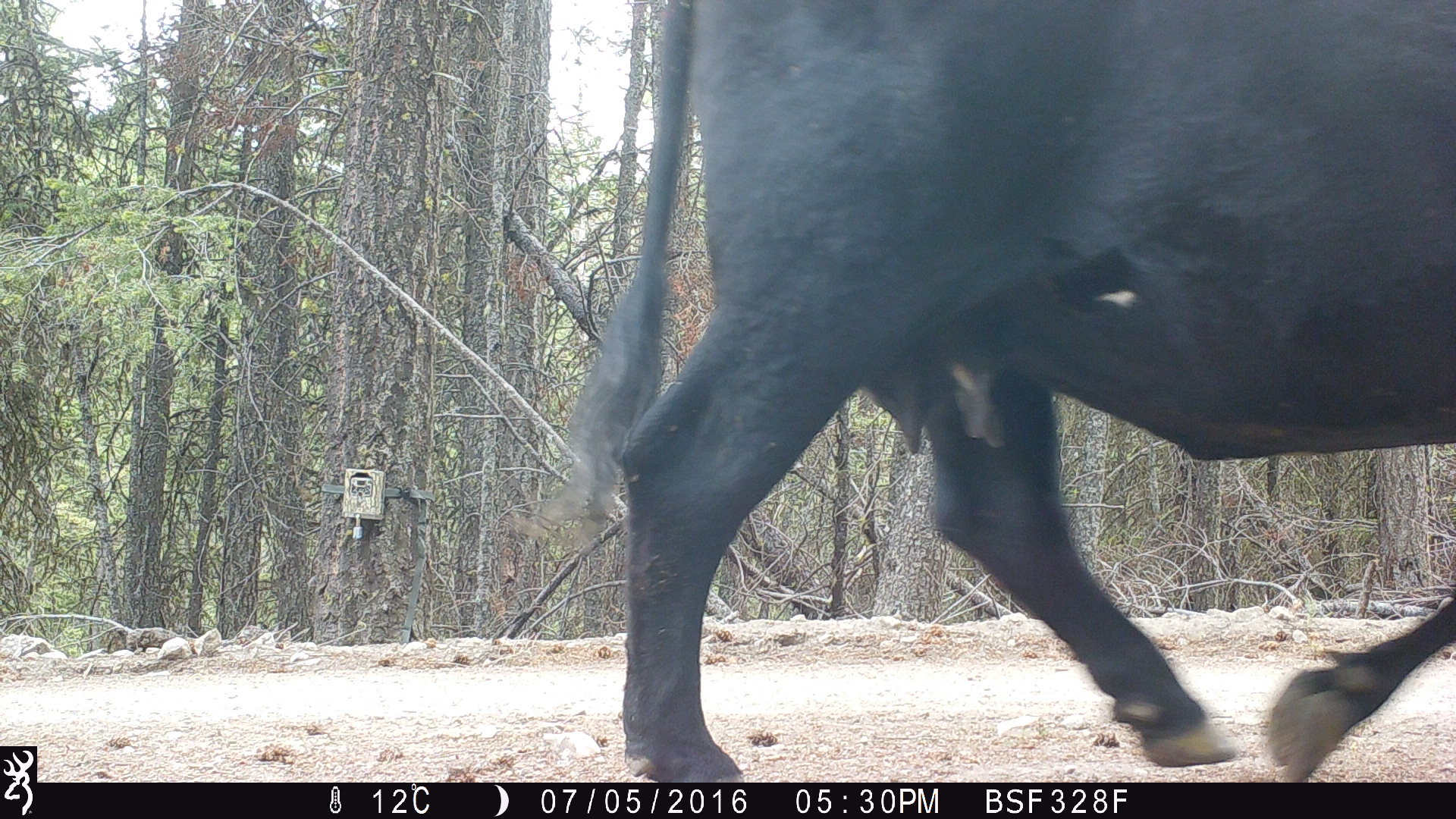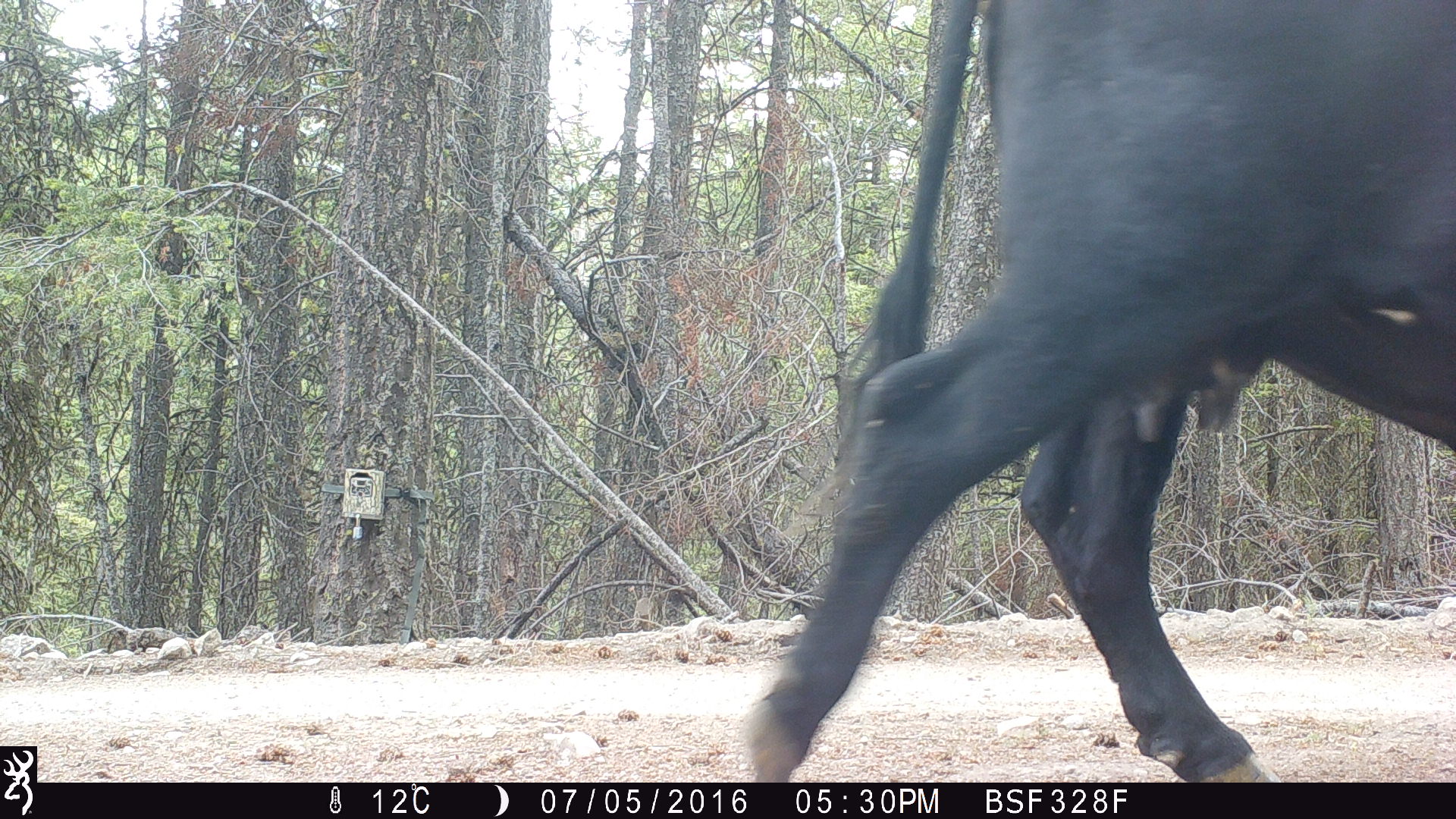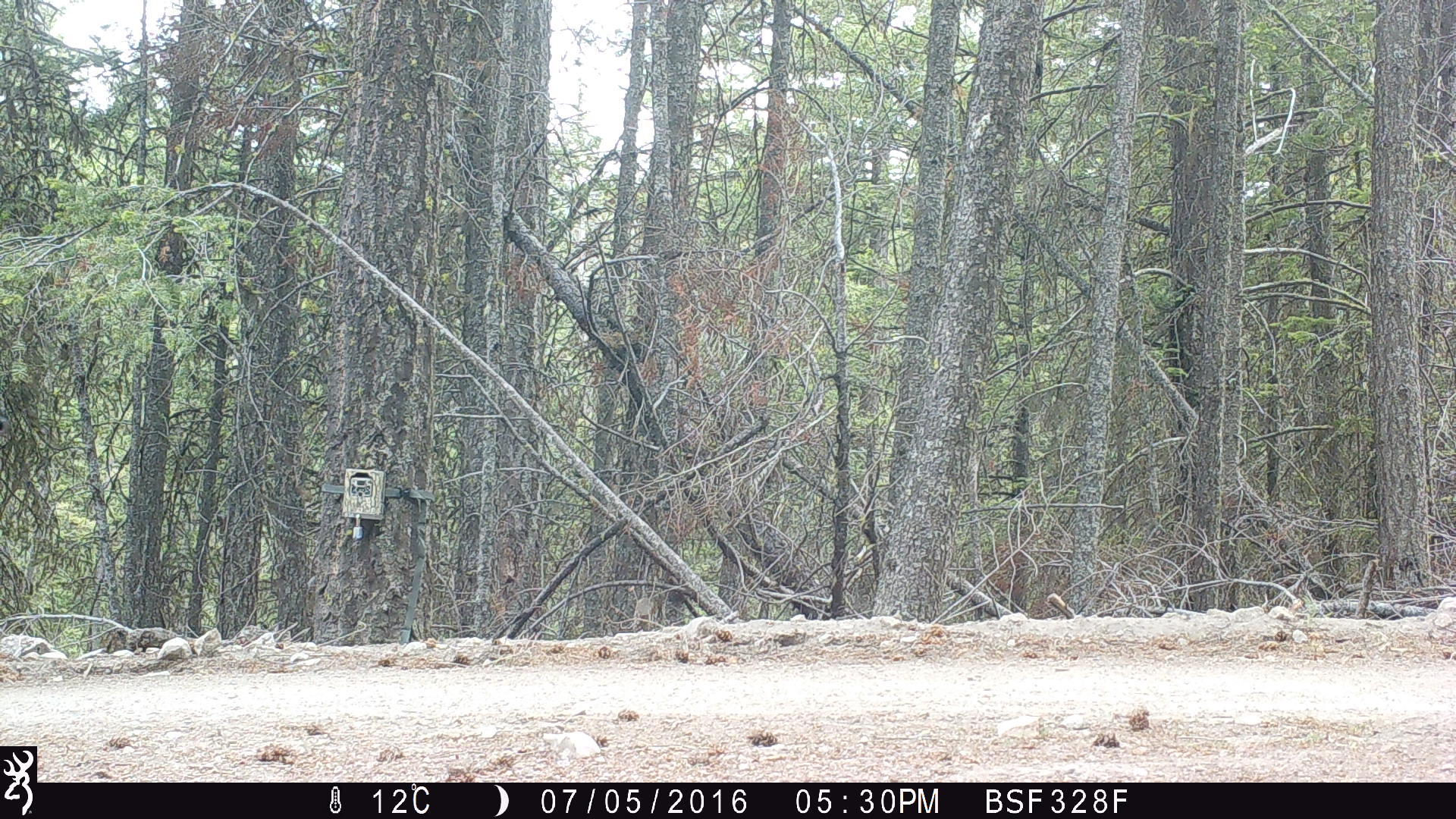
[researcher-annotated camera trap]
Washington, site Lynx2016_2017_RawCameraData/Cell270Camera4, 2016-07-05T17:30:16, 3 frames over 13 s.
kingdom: Animalia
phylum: Chordata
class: Mammalia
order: Artiodactyla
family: Bovidae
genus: Bos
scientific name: Bos taurus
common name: domestic cattle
Domestic cattle (Bos taurus). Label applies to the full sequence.